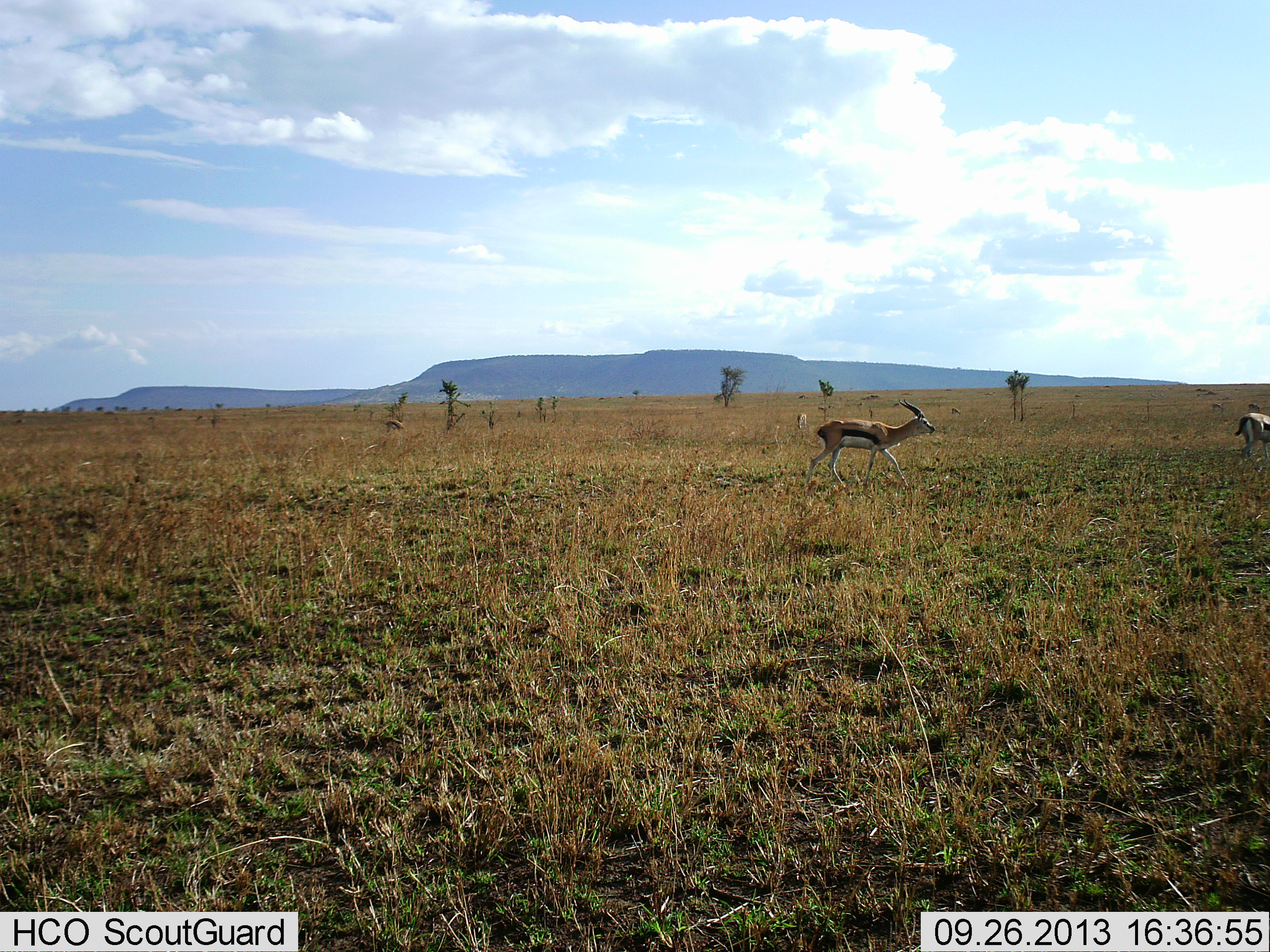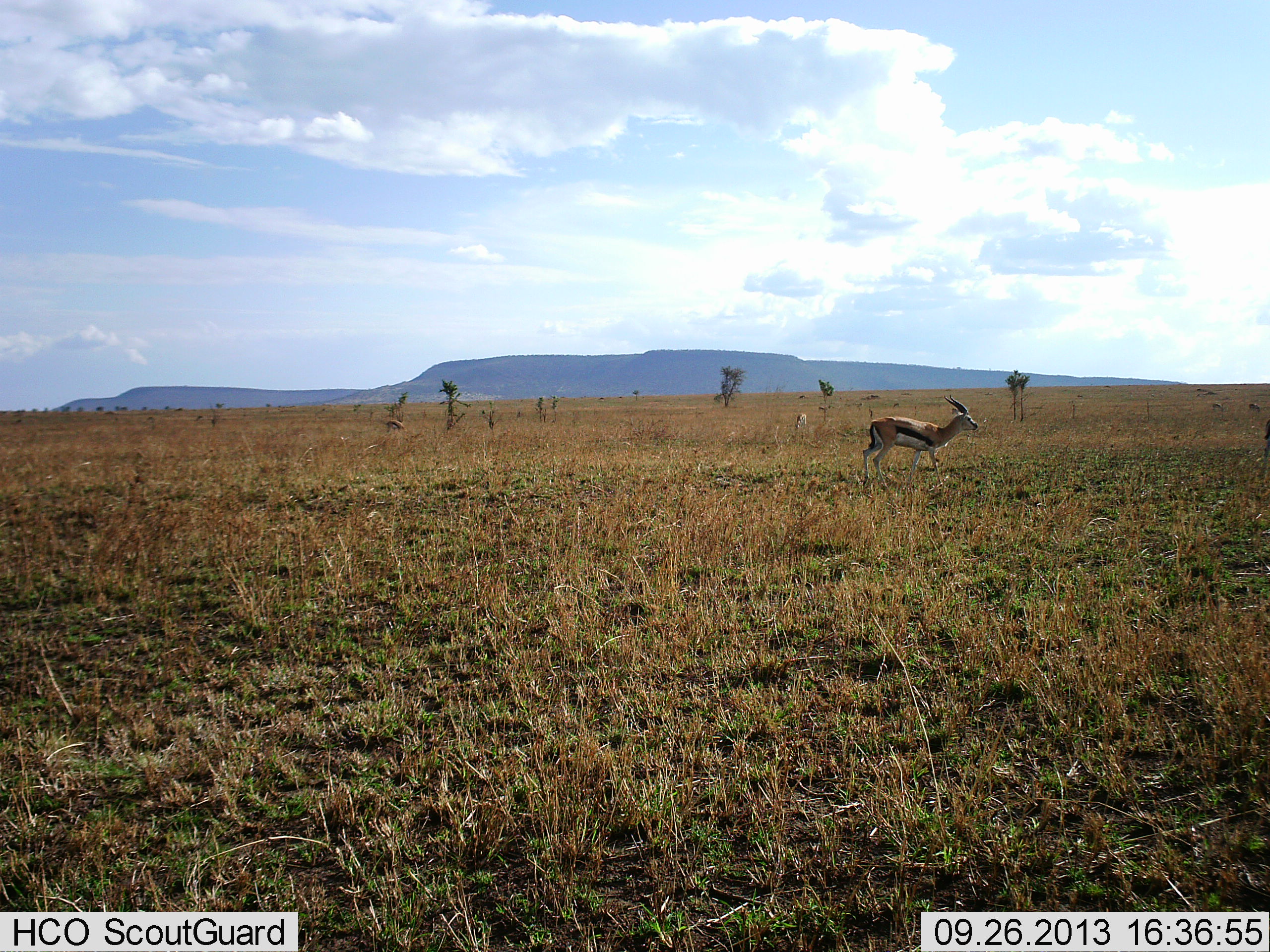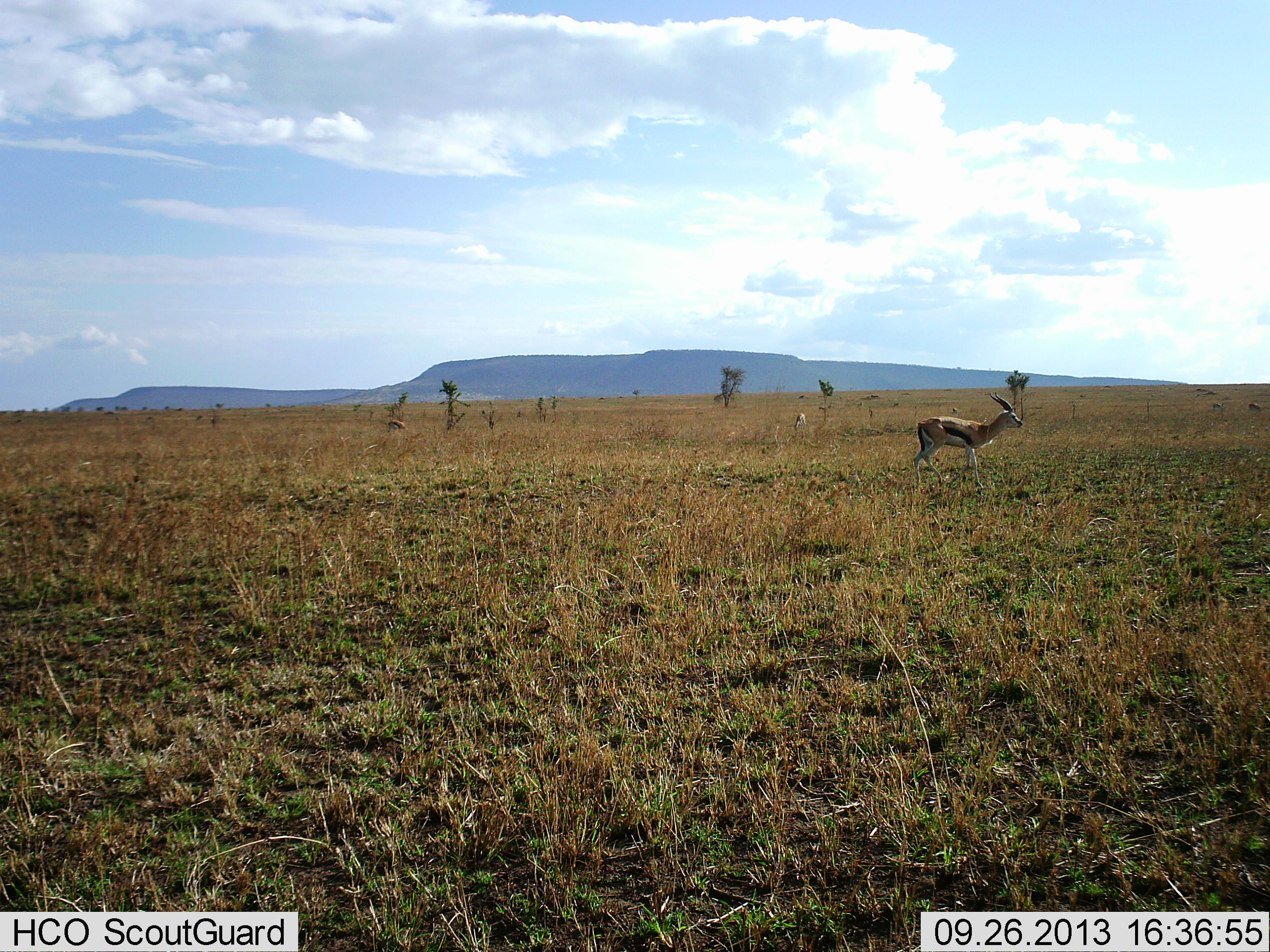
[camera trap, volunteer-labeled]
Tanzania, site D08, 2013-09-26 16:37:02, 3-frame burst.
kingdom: Animalia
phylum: Chordata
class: Mammalia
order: Artiodactyla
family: Bovidae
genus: Eudorcas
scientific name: Eudorcas thomsonii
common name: thomson's gazelle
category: gazellethomsons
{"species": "gazellethomsons (thomson's gazelle) (Eudorcas thomsonii)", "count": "2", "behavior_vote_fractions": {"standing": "11%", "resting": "6%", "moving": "92%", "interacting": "0%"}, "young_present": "0%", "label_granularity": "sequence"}